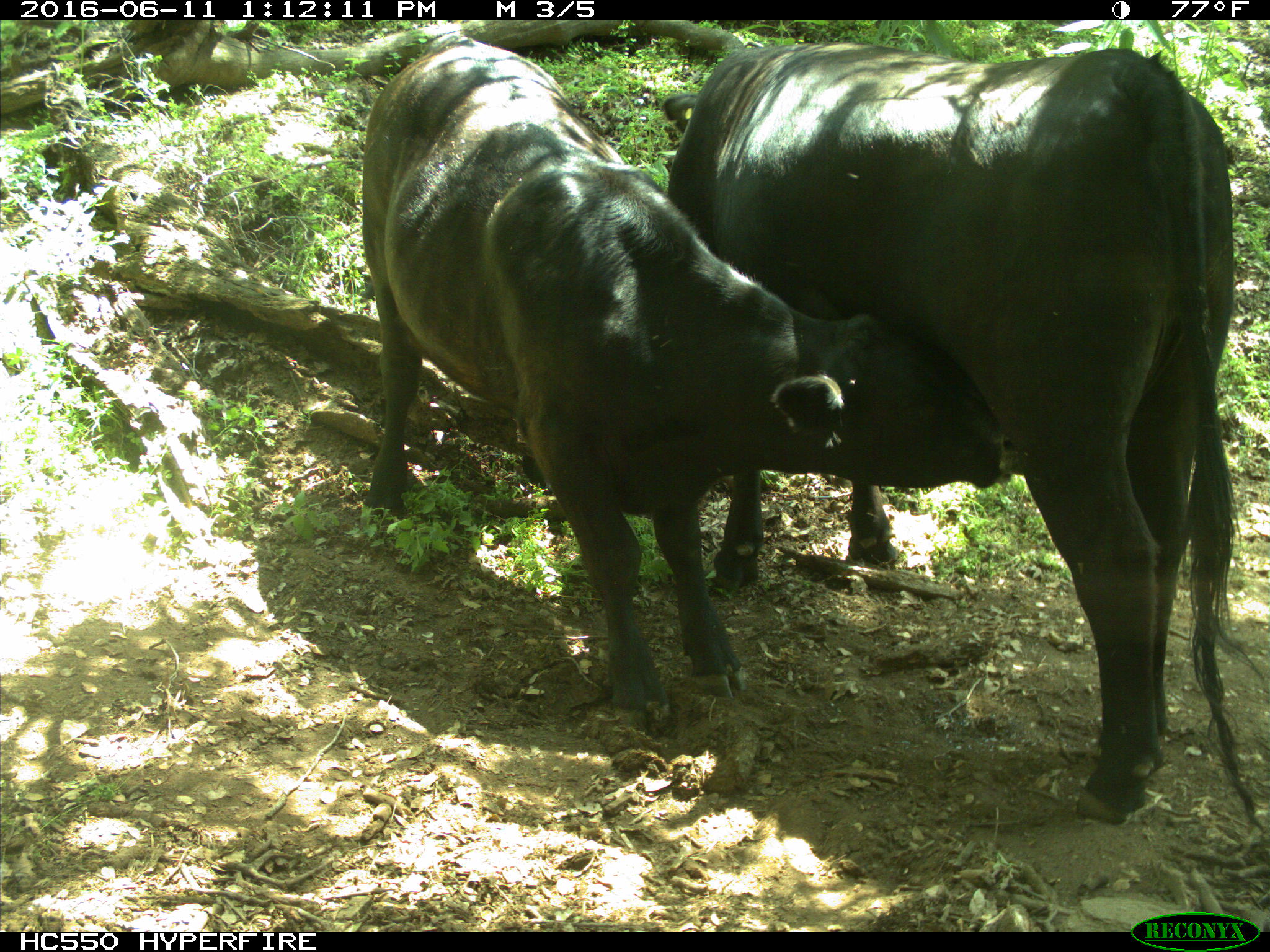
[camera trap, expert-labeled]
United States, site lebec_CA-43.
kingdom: Animalia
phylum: Chordata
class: Mammalia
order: Artiodactyla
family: Bovidae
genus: Bos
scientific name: Bos taurus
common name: domestic cow